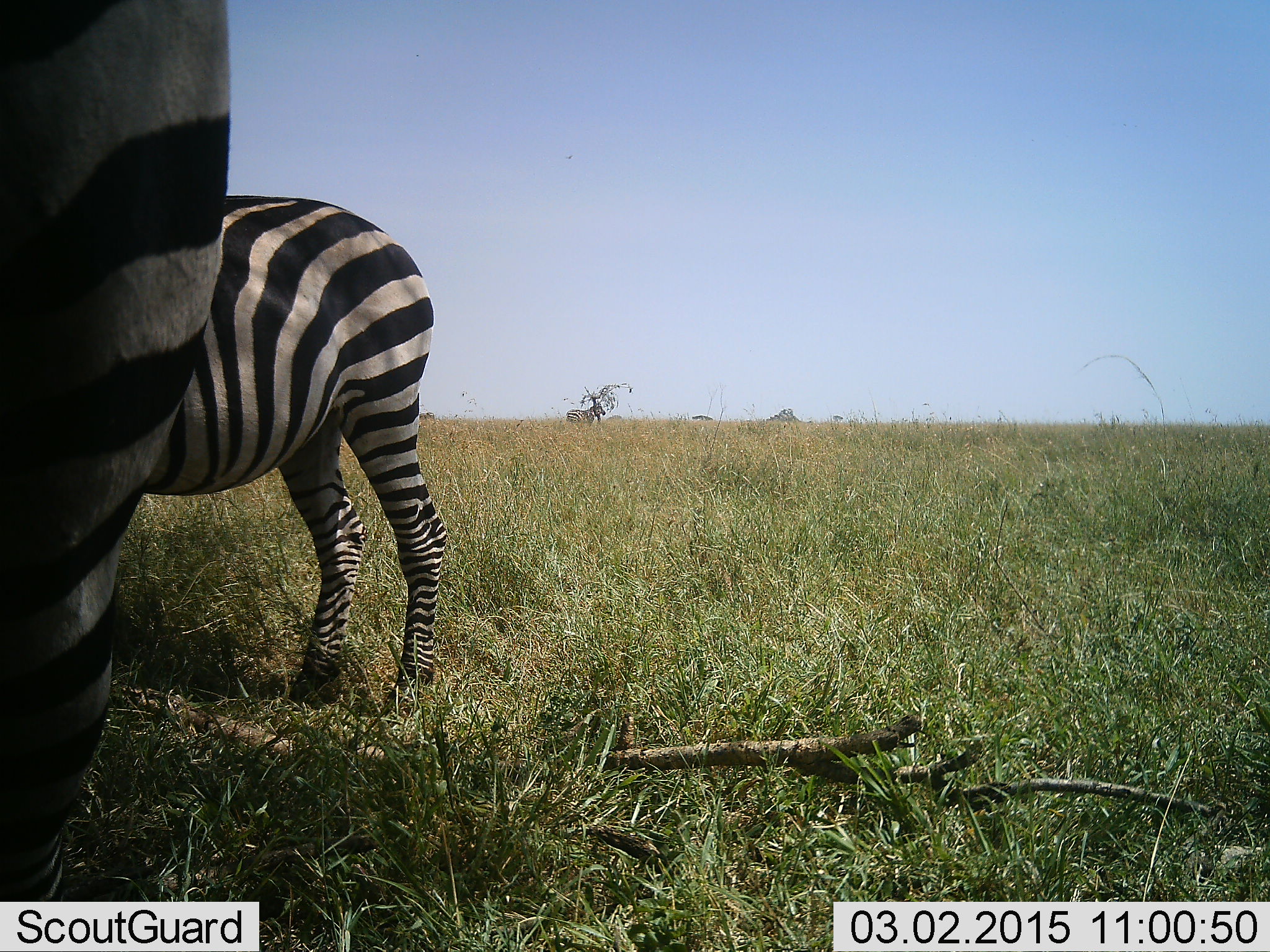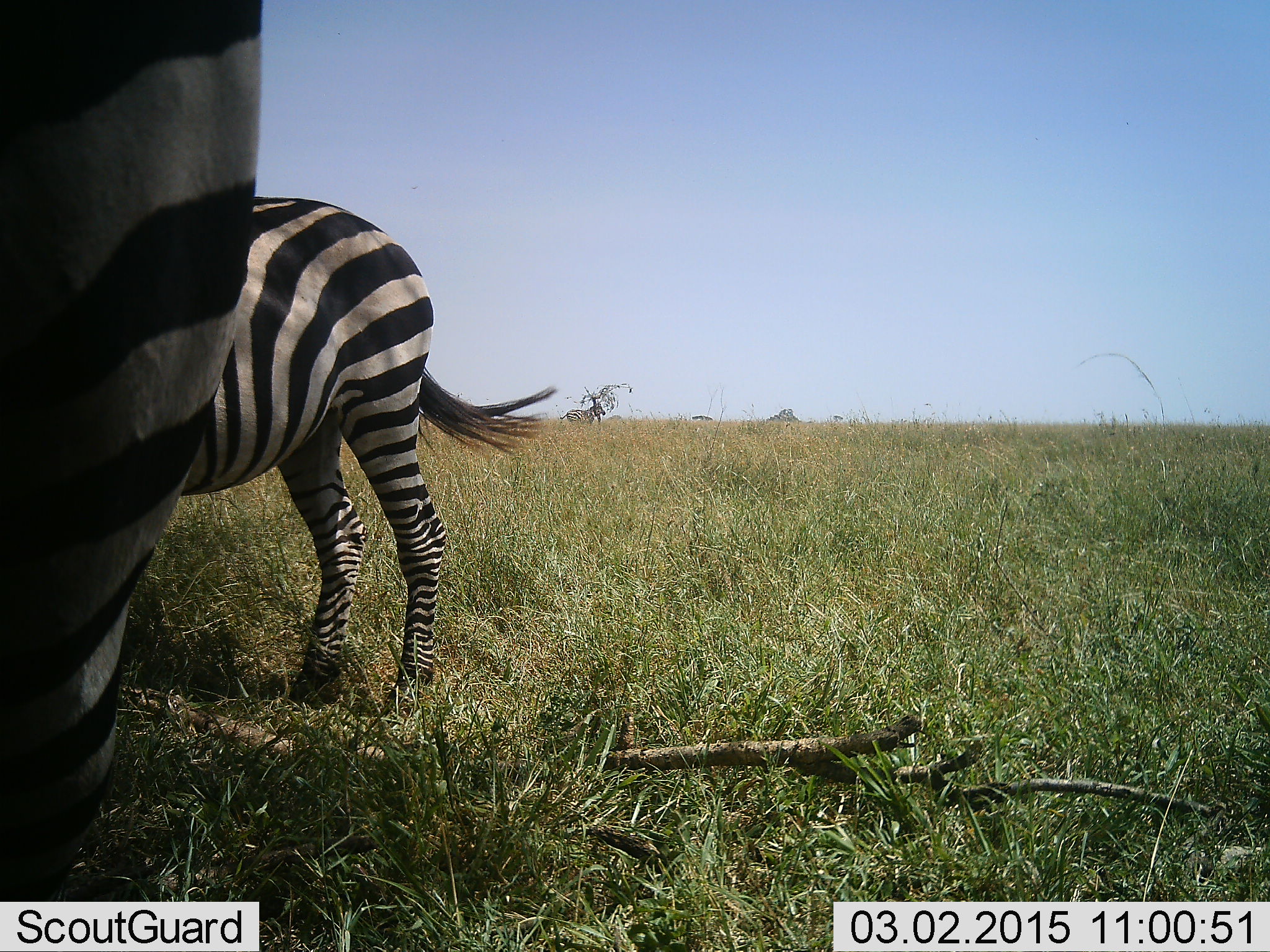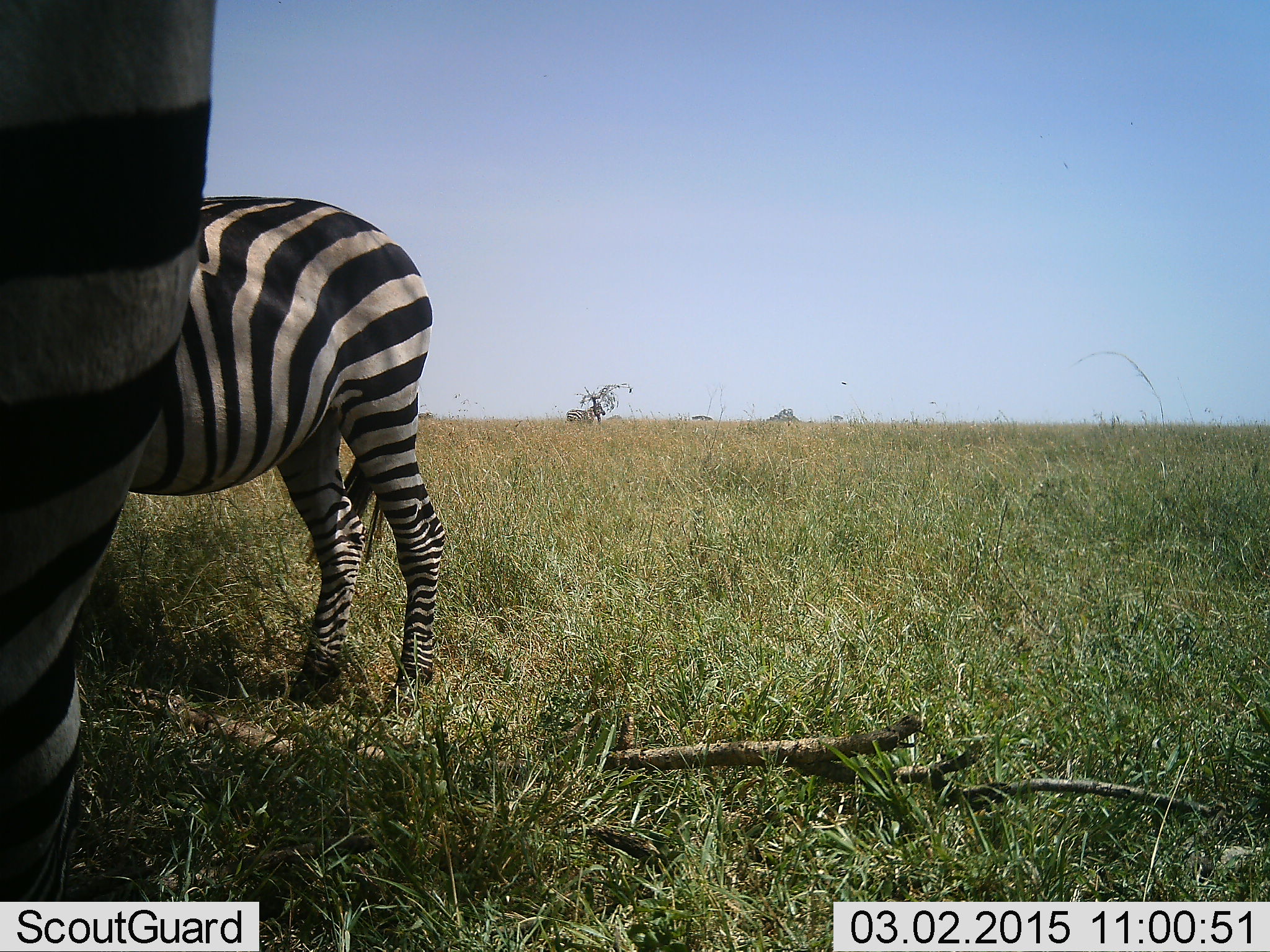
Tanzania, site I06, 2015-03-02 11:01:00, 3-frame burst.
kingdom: Animalia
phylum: Chordata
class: Mammalia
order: Perissodactyla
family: Equidae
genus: Equus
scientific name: Equus quagga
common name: plains zebra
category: zebra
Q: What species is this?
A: Zebra (plains zebra) (Equus quagga).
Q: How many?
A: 2.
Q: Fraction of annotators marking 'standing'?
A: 80%.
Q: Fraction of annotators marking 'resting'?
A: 0%.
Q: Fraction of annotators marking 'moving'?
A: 10%.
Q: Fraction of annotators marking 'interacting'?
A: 10%.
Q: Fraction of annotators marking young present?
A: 0%.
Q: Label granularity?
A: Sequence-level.